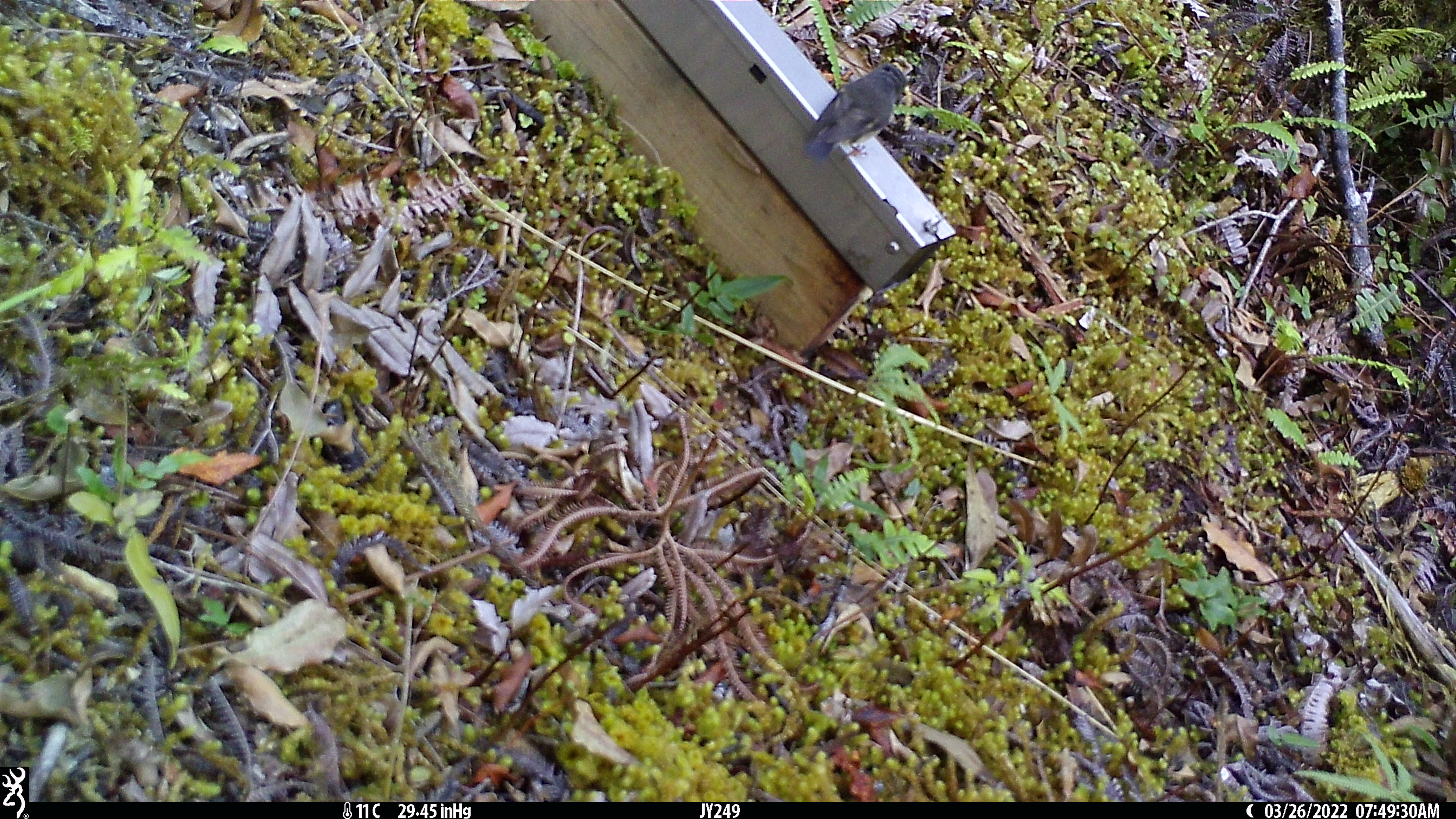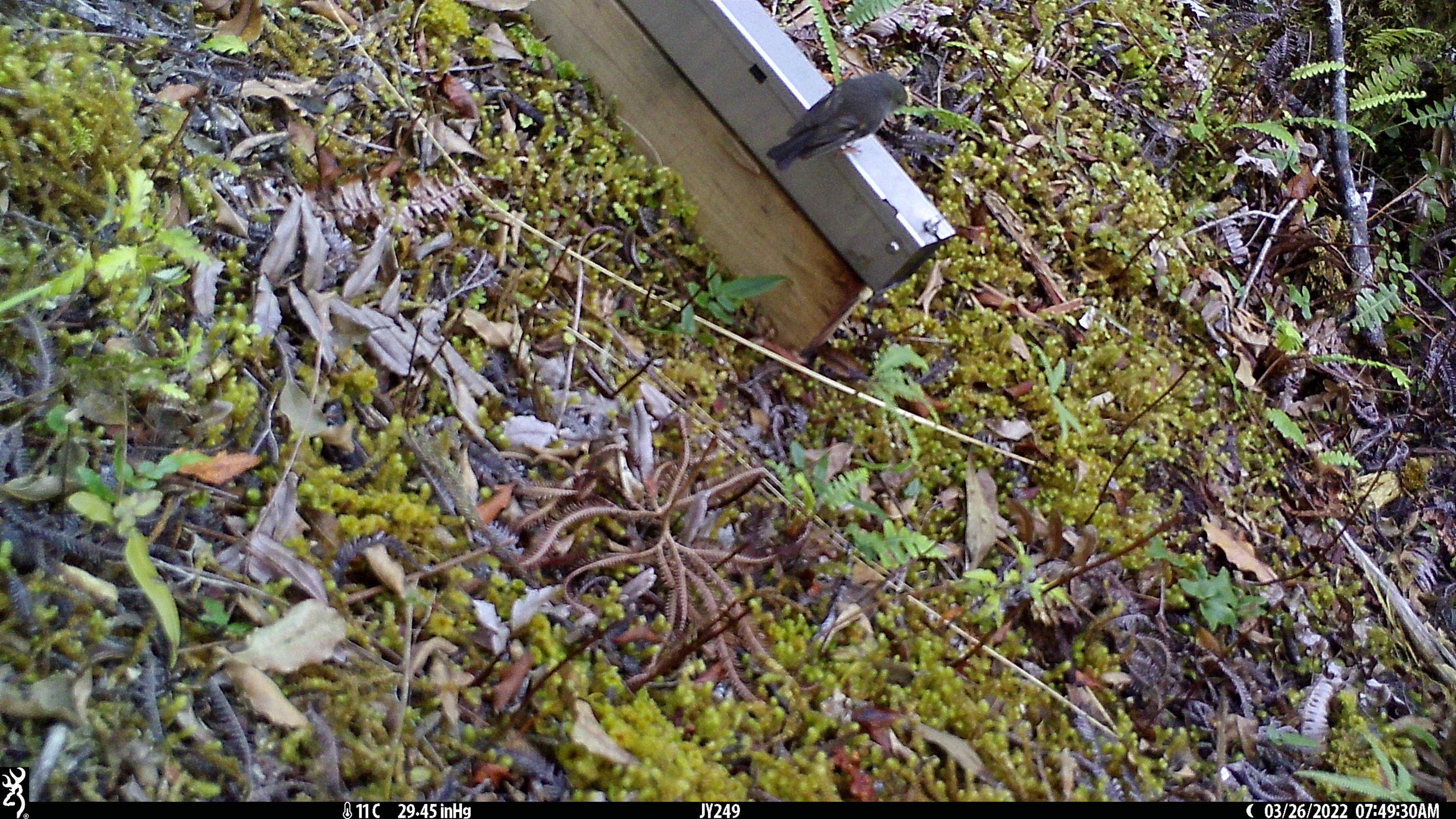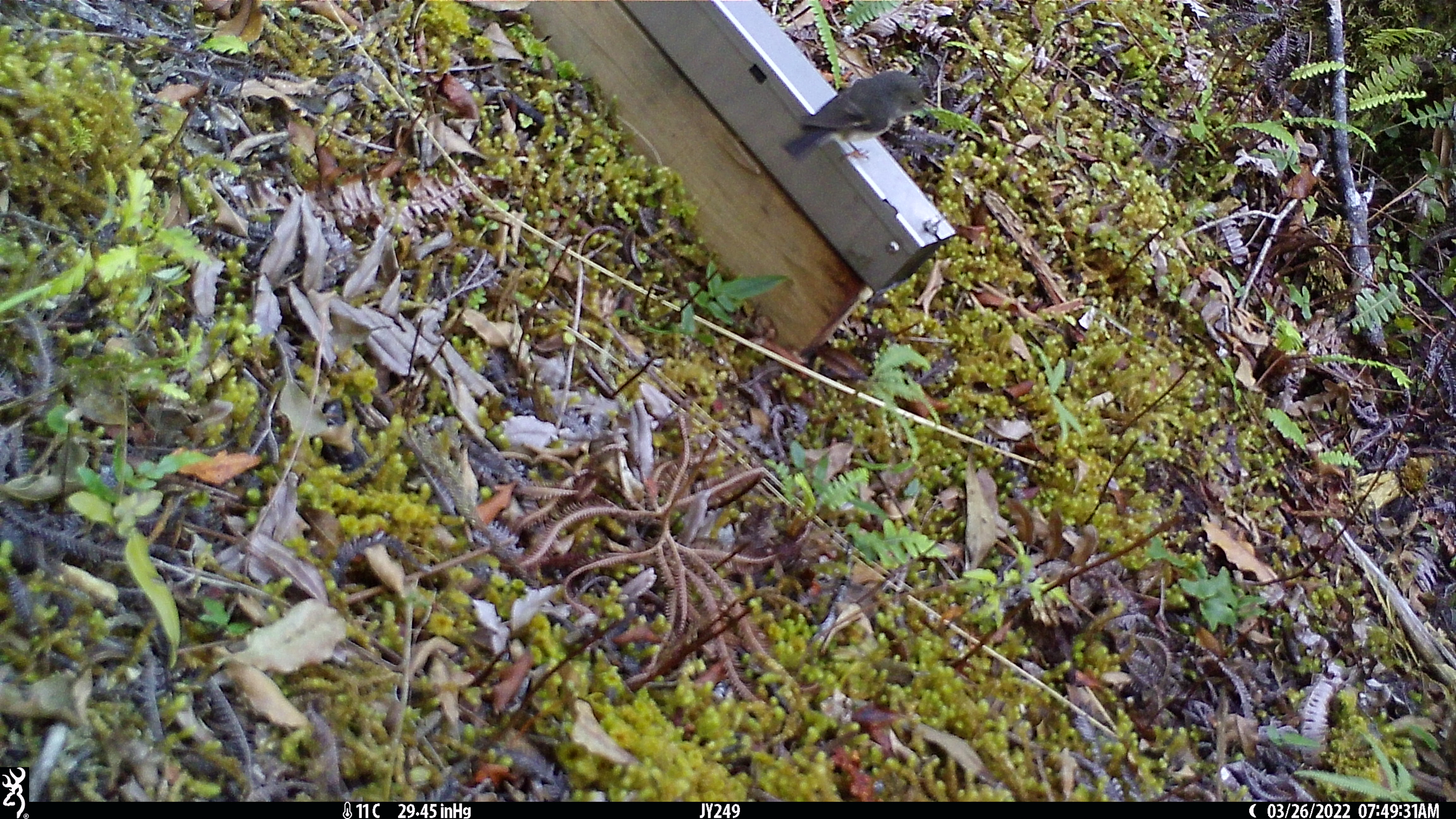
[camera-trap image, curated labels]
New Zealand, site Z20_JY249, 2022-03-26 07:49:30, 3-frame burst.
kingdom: Animalia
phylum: Chordata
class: Aves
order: Passeriformes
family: Petroicidae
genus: Petroica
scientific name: Petroica macrocephala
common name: tomtit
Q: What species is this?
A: Tomtit (Petroica macrocephala).